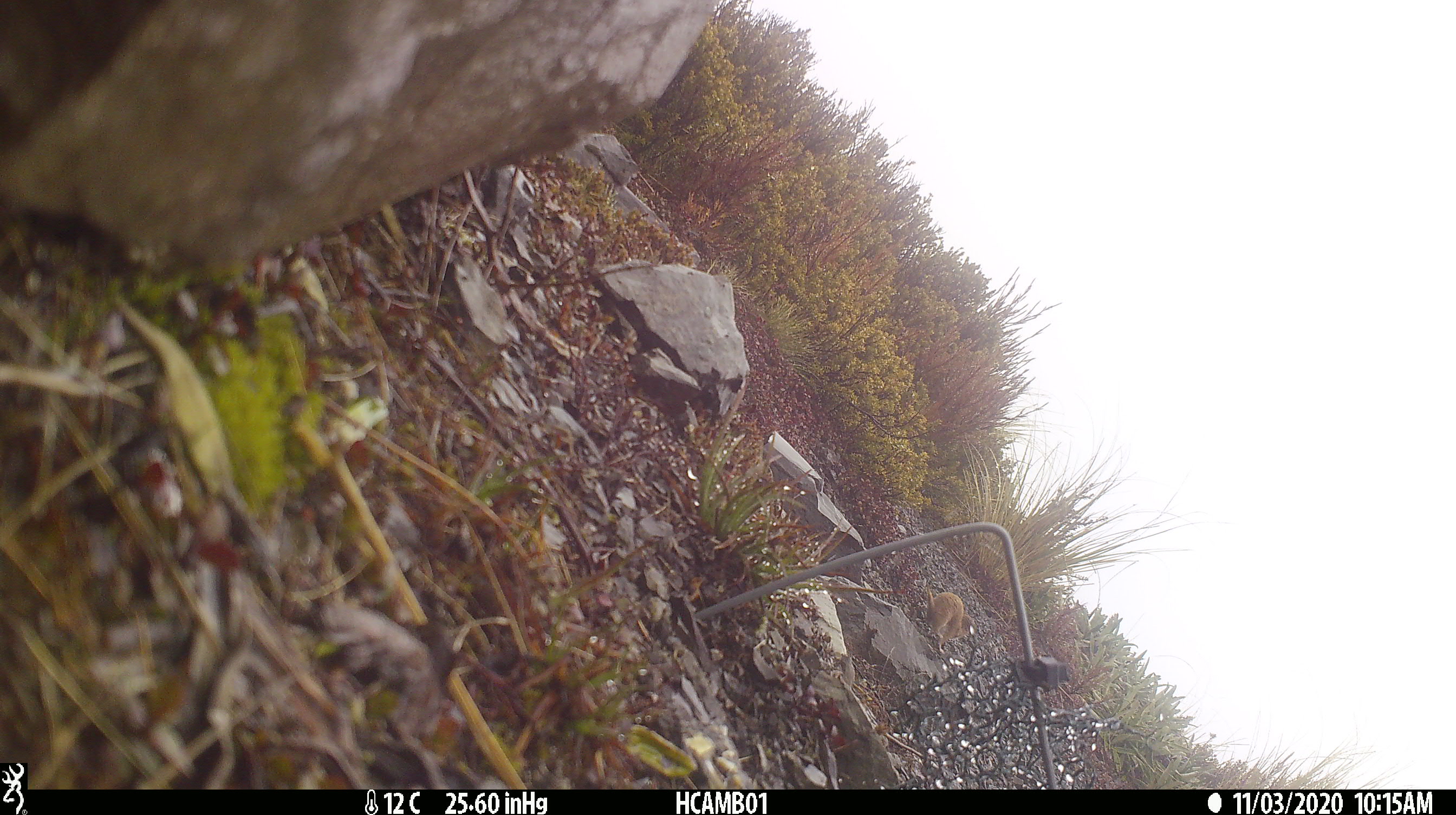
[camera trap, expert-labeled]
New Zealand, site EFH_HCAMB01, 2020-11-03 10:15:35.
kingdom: Animalia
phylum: Chordata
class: Mammalia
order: Carnivora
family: Mustelidae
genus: Mustela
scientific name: Mustela nivalis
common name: least weasel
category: weasel